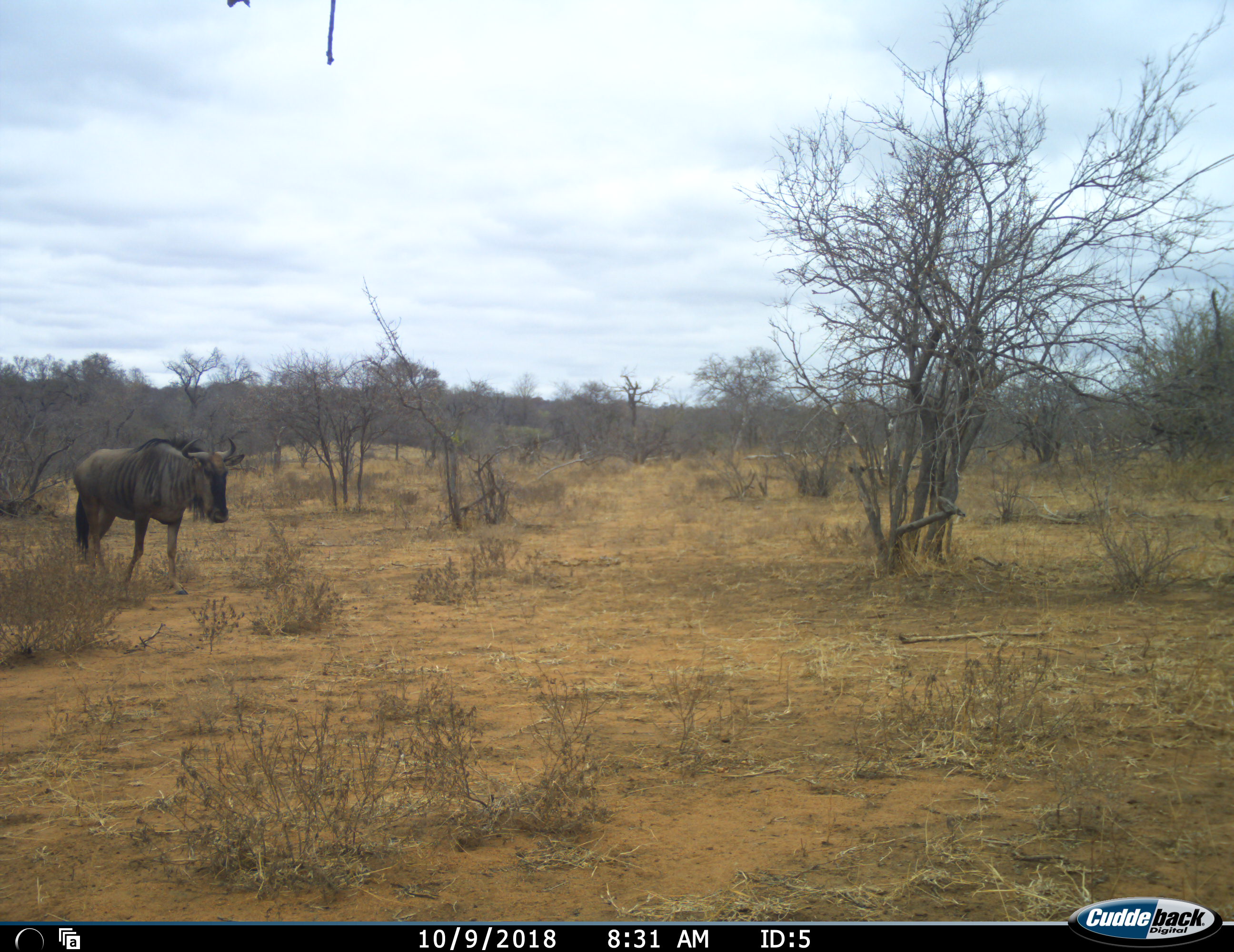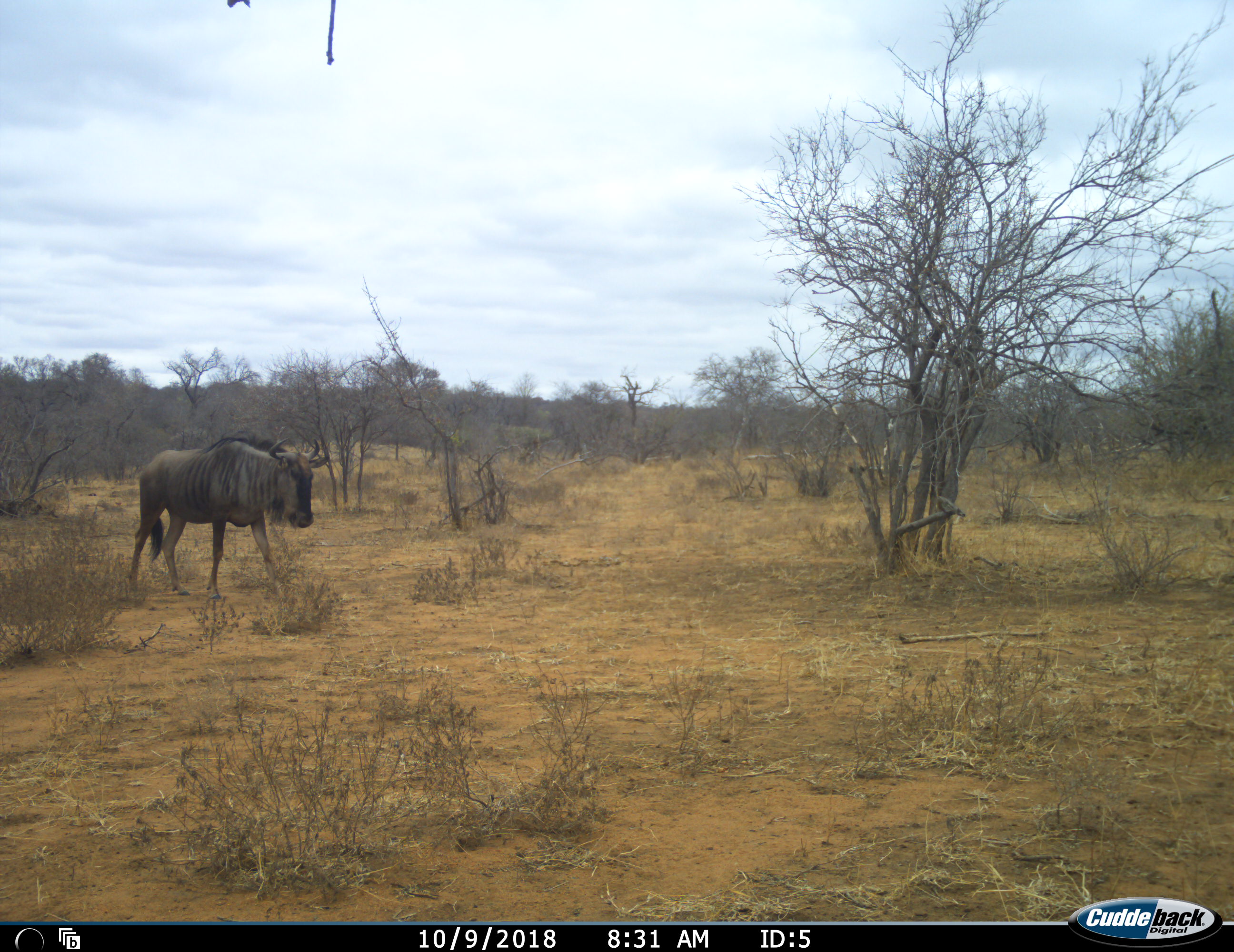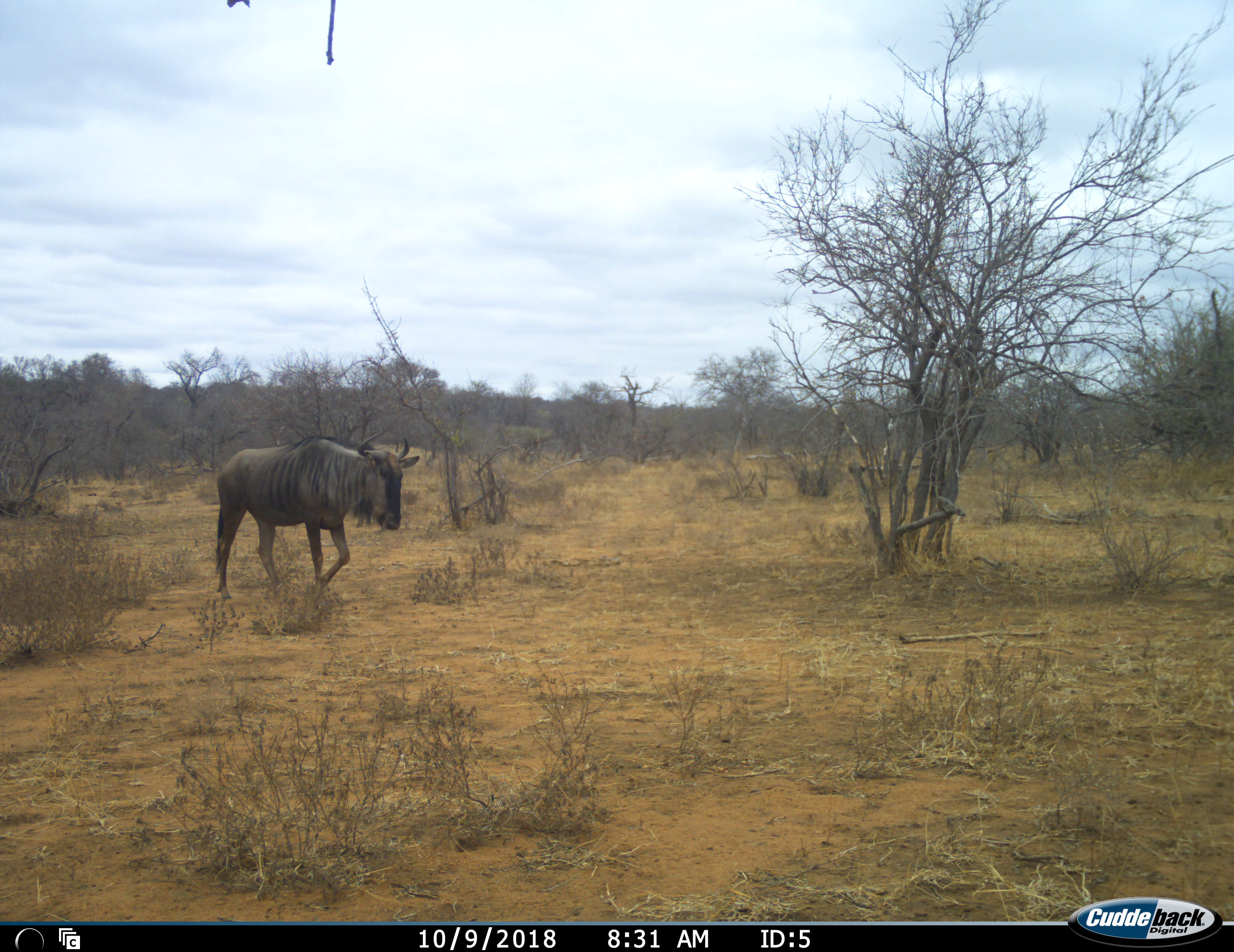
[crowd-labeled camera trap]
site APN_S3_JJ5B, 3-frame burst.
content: unidentified animal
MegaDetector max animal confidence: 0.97